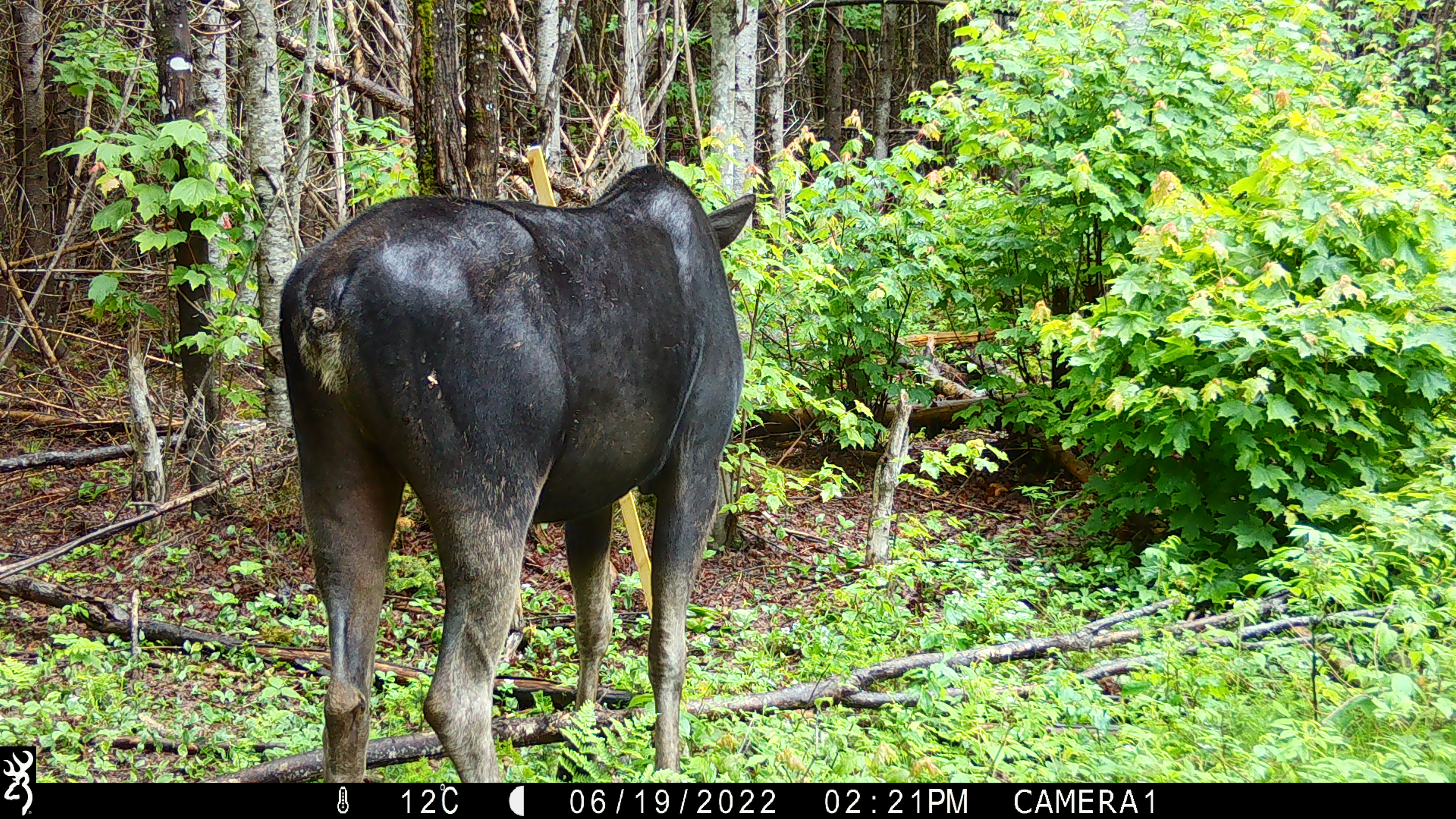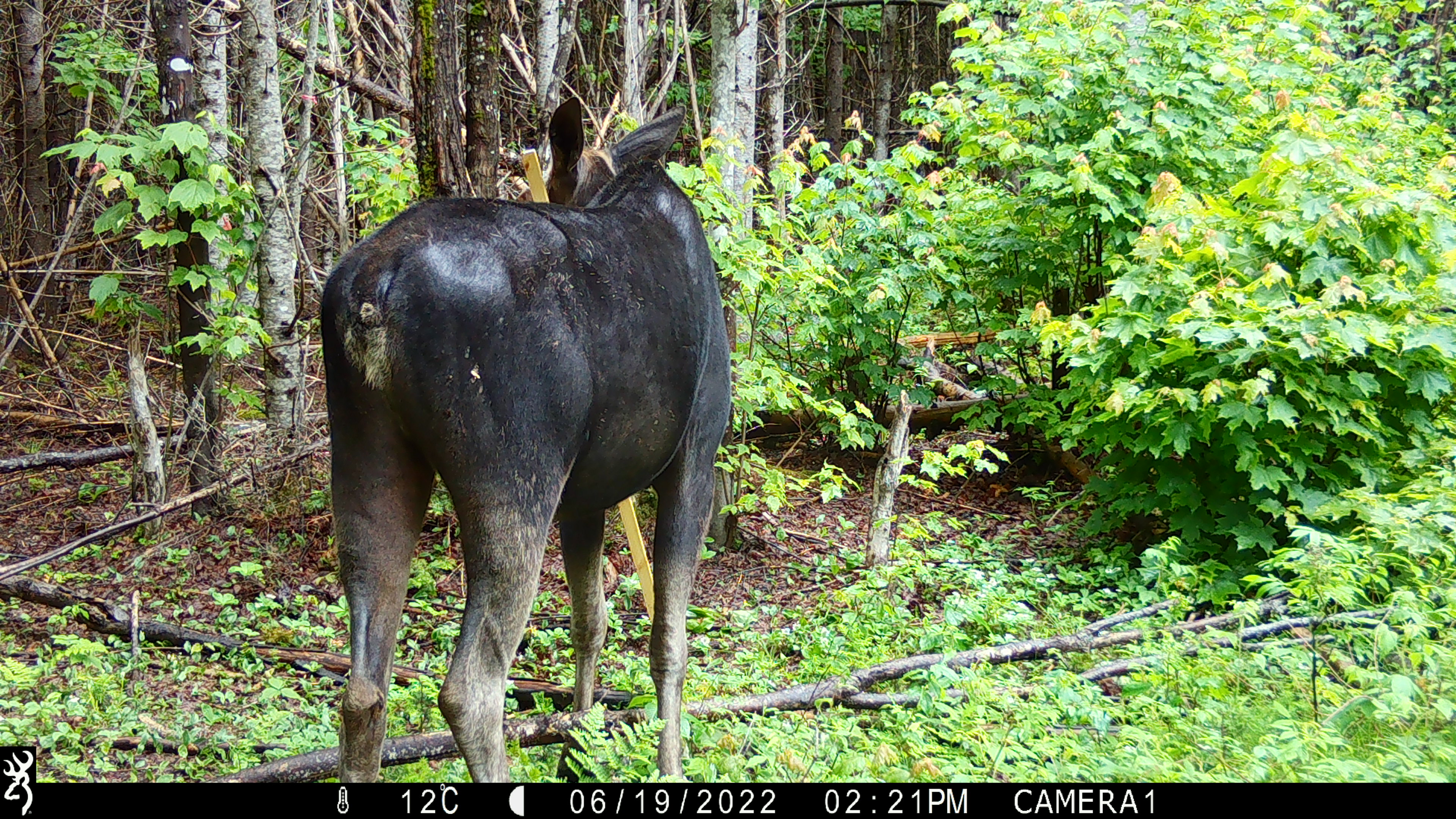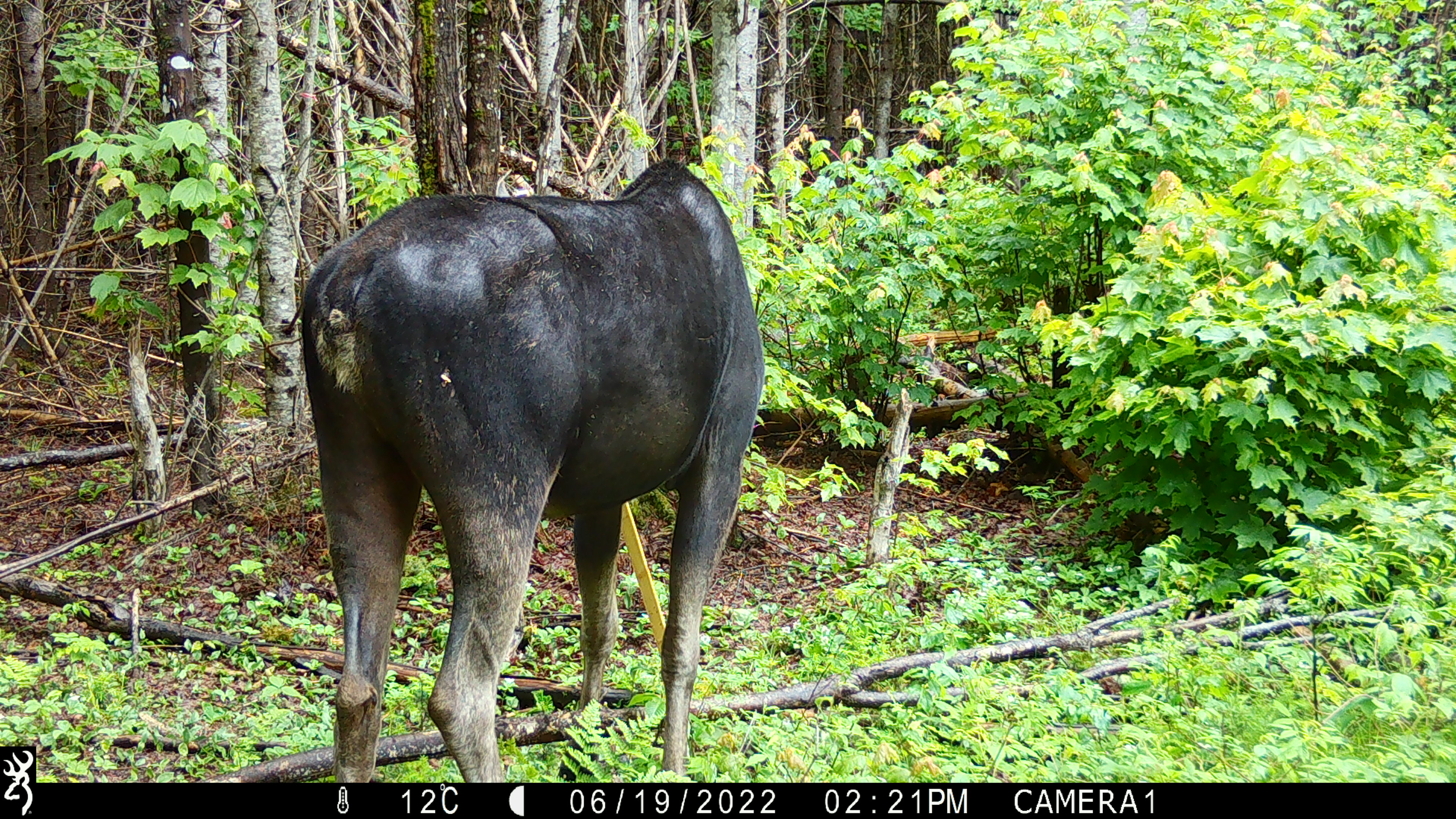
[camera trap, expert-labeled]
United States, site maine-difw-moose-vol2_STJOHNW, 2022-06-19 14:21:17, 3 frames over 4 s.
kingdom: Animalia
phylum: Chordata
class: Mammalia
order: Artiodactyla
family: Cervidae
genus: Alces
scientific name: Alces alces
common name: moose